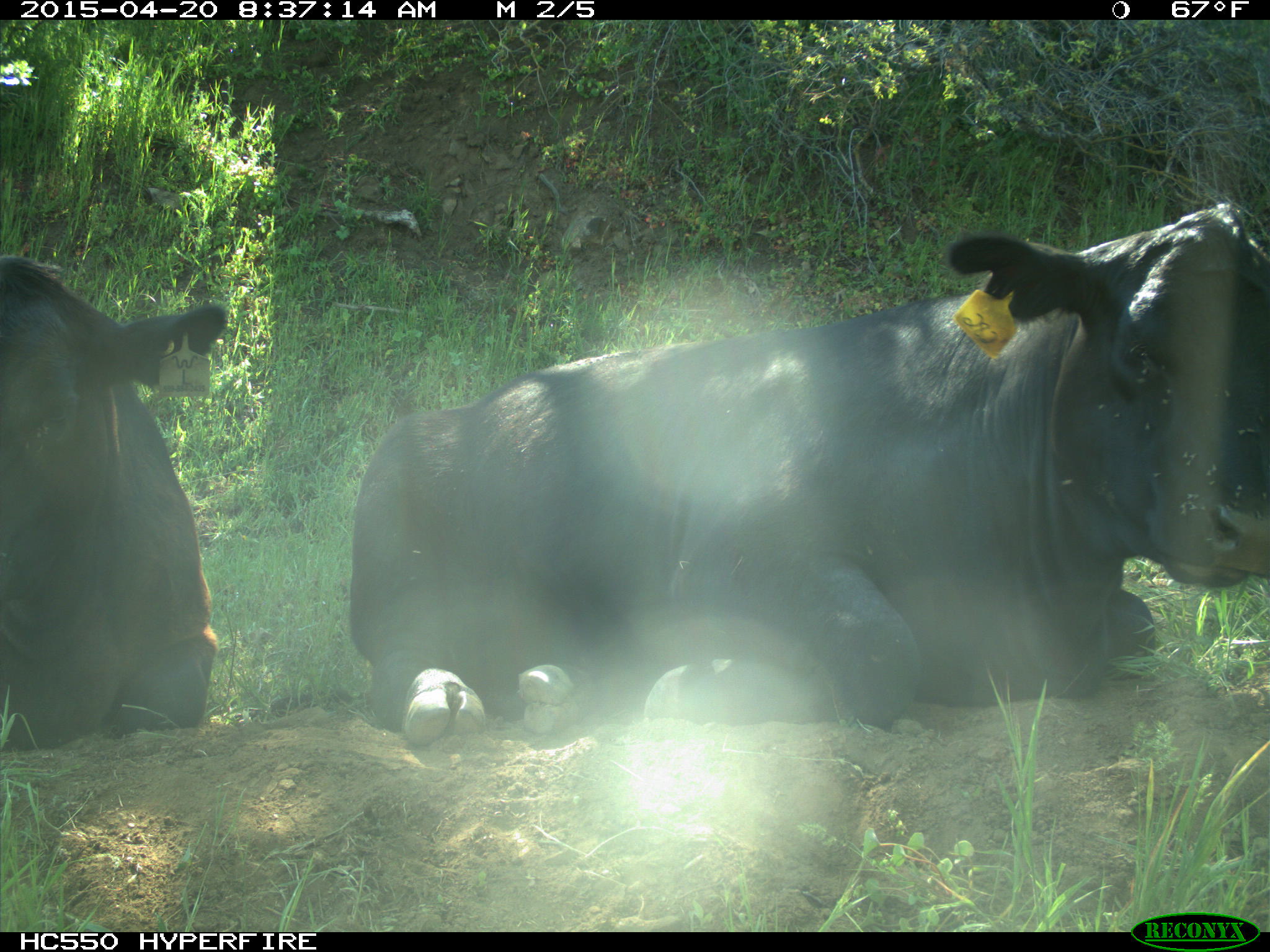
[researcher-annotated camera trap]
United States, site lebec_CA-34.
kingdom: Animalia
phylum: Chordata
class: Mammalia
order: Artiodactyla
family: Bovidae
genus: Bos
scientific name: Bos taurus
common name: domestic cow